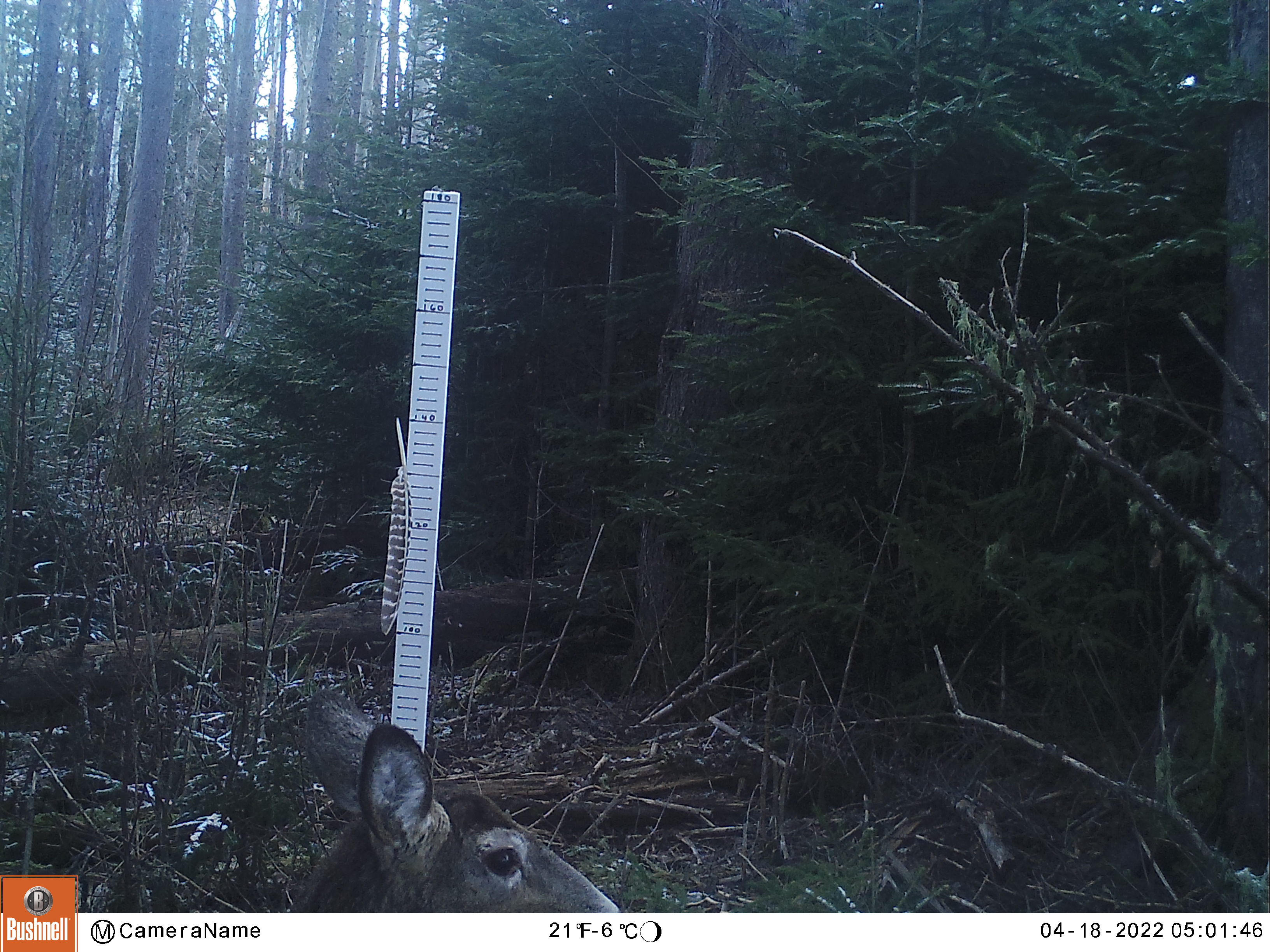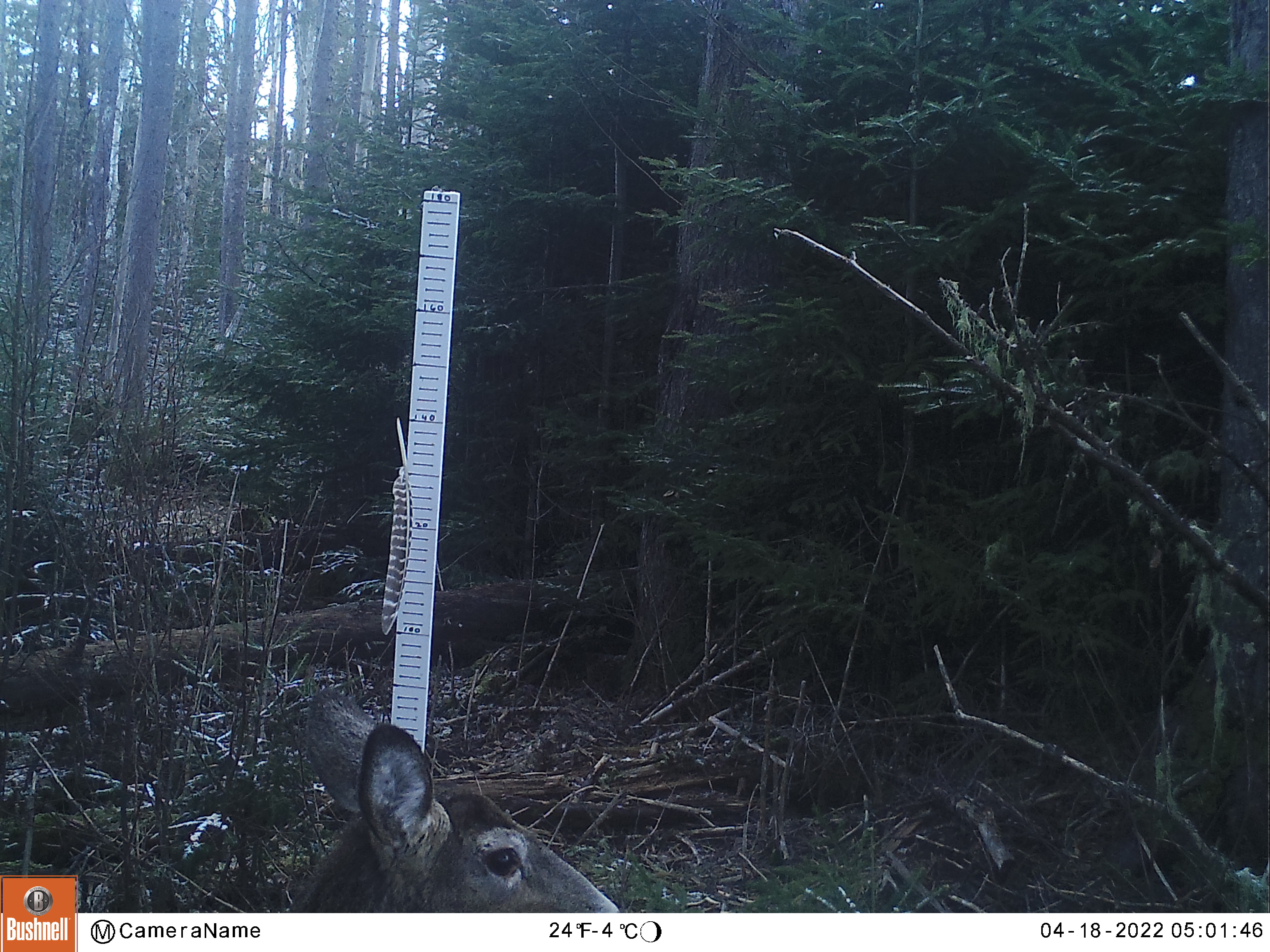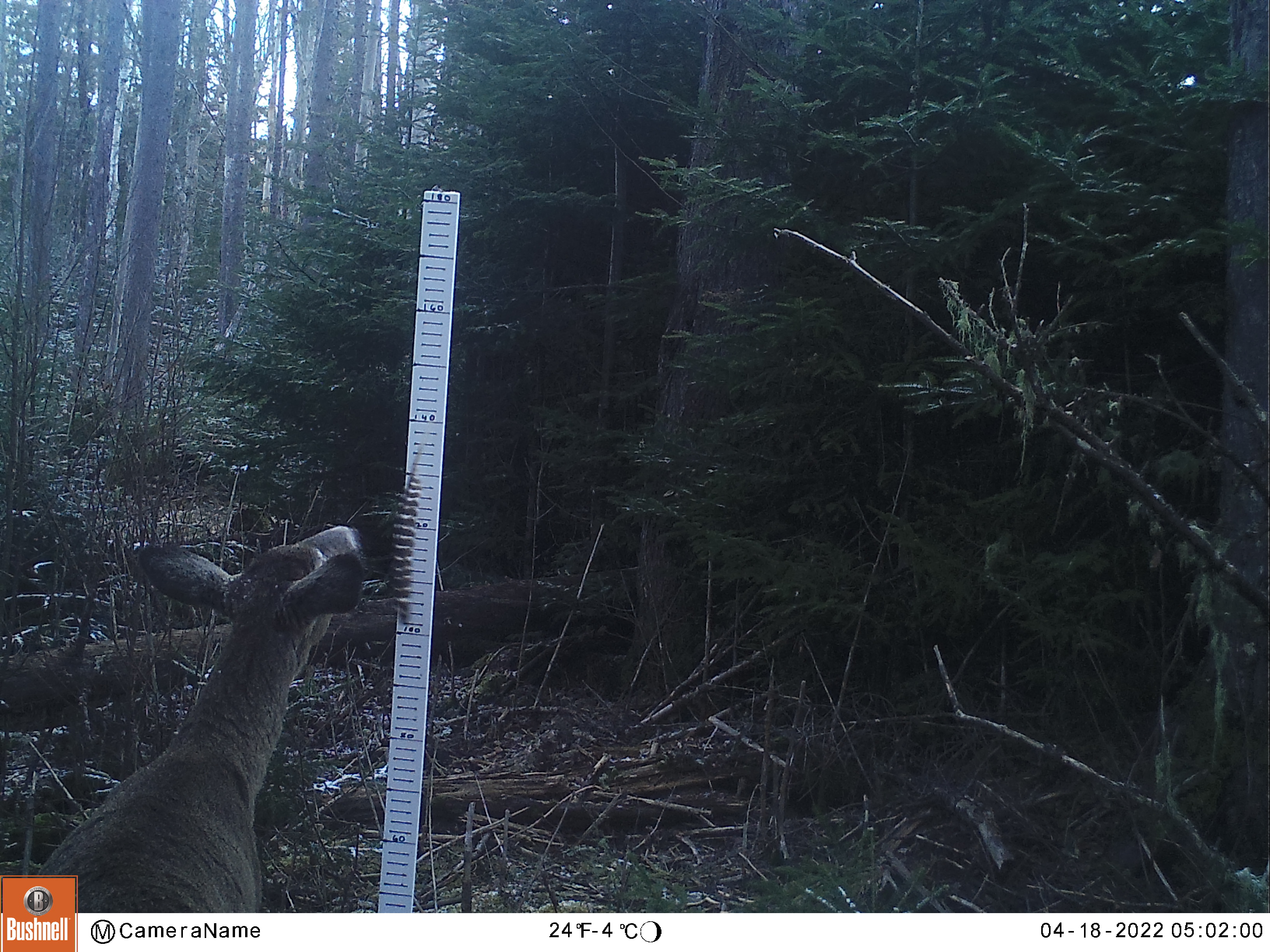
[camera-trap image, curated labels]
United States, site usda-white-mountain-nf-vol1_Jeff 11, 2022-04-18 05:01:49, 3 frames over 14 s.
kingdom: Animalia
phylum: Chordata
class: Mammalia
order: Artiodactyla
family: Cervidae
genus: Odocoileus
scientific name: Odocoileus virginianus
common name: white-tailed deer